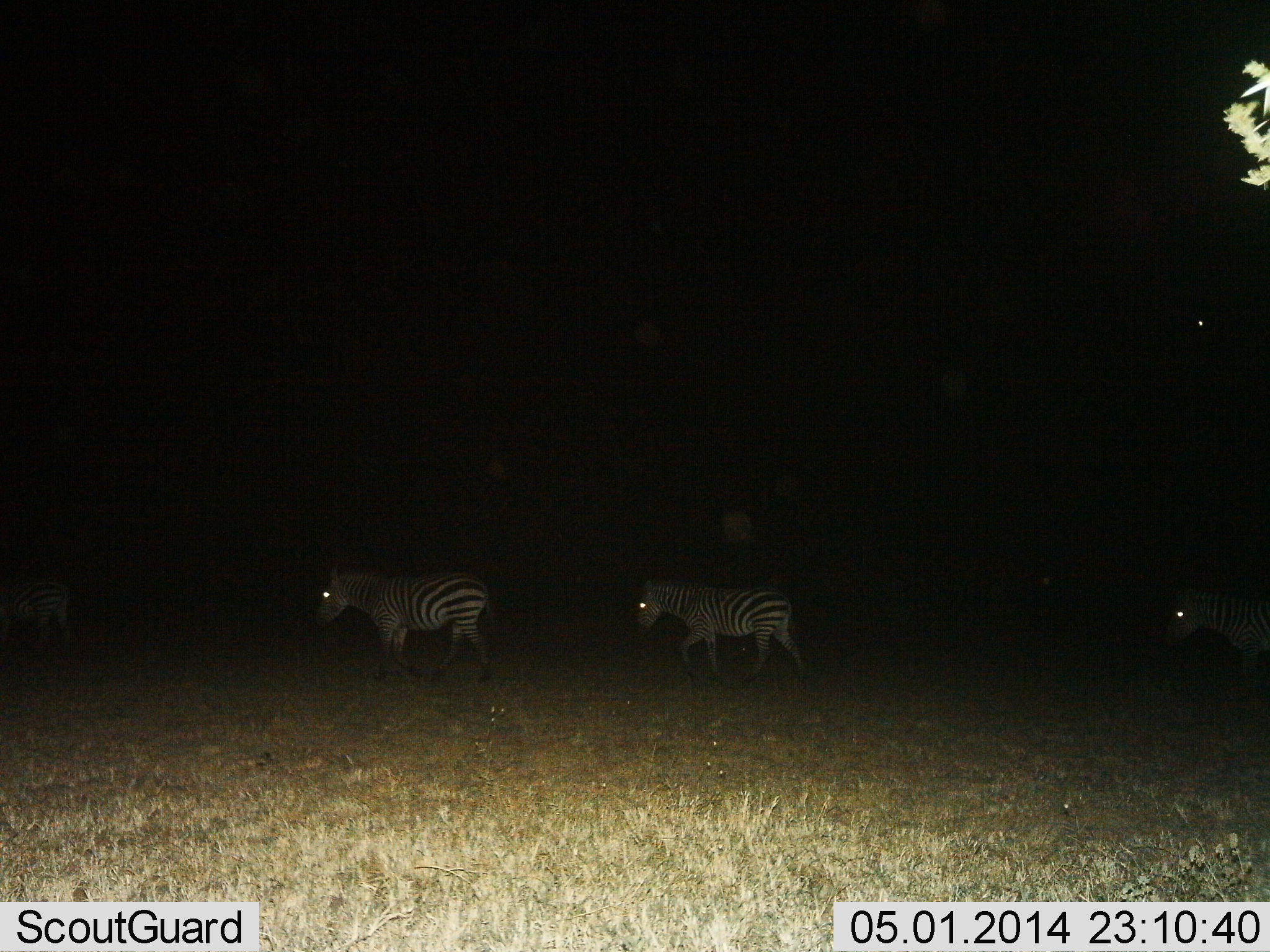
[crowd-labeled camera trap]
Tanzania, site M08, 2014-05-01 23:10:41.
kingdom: Animalia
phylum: Chordata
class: Mammalia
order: Perissodactyla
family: Equidae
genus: Equus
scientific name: Equus quagga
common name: plains zebra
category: zebra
Zebra (plains zebra) (Equus quagga), count 4. Behavior (volunteer vote fractions): standing 9%, resting 0%, moving 91%, interacting 0%. Young present (vote fraction): 0%. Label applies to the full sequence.